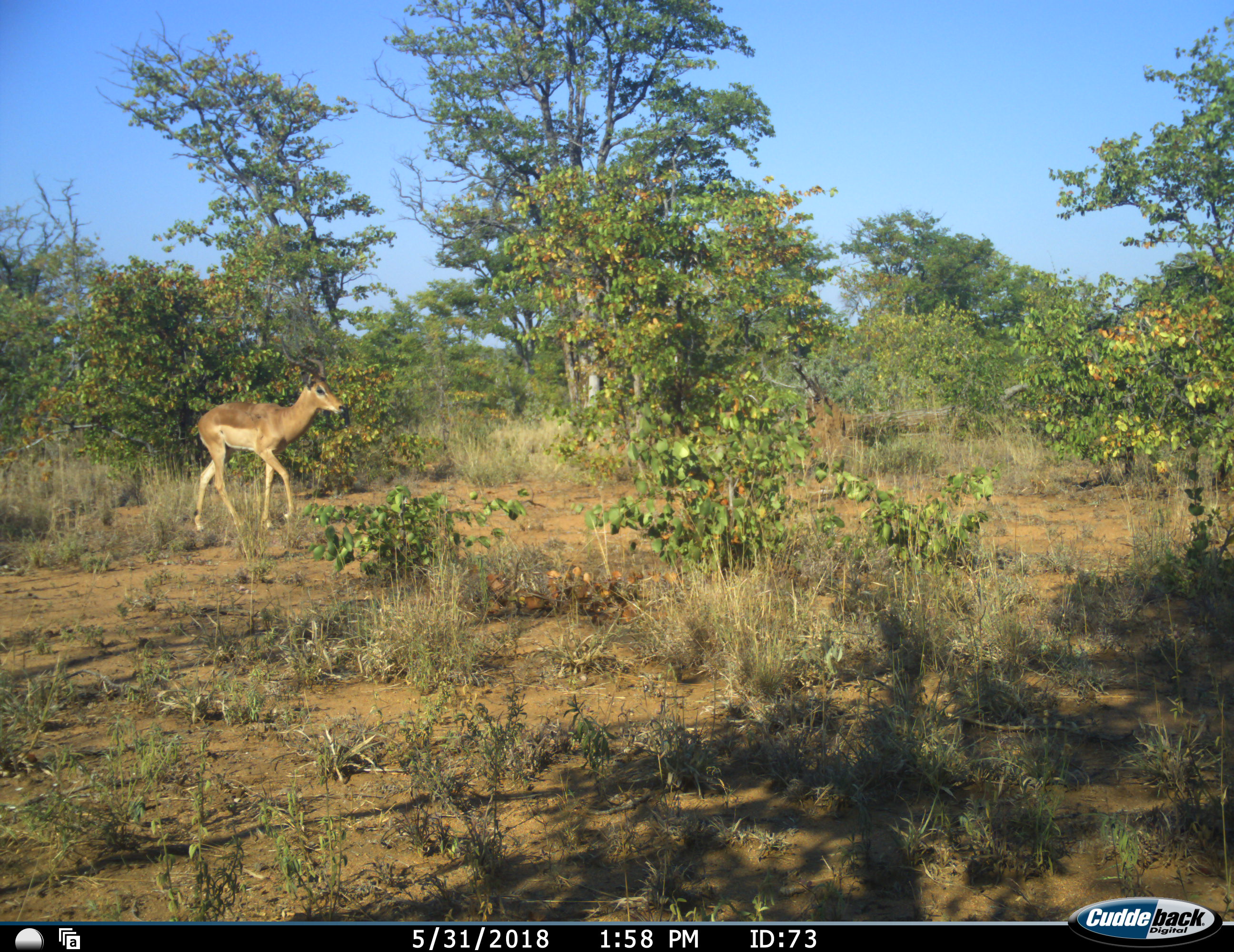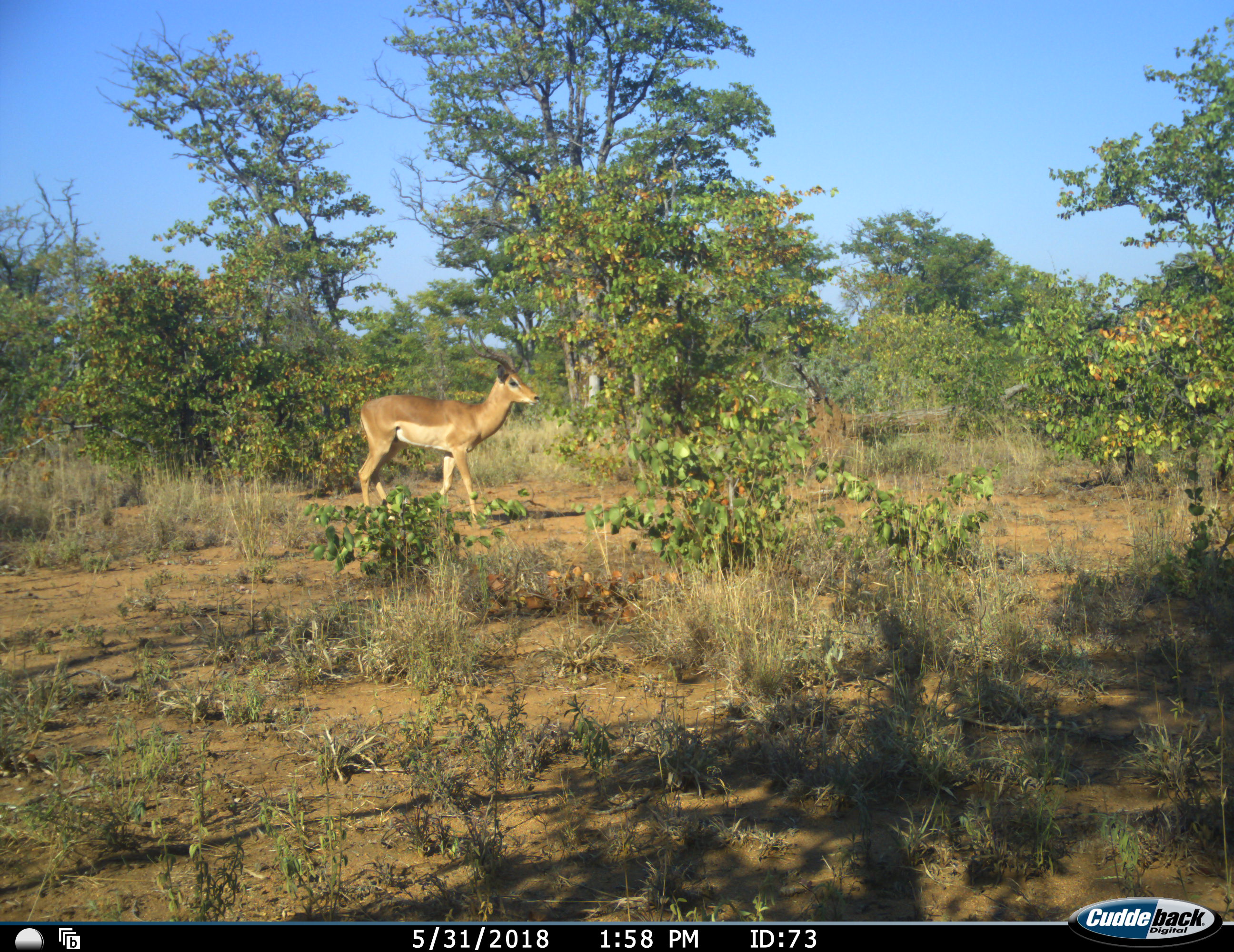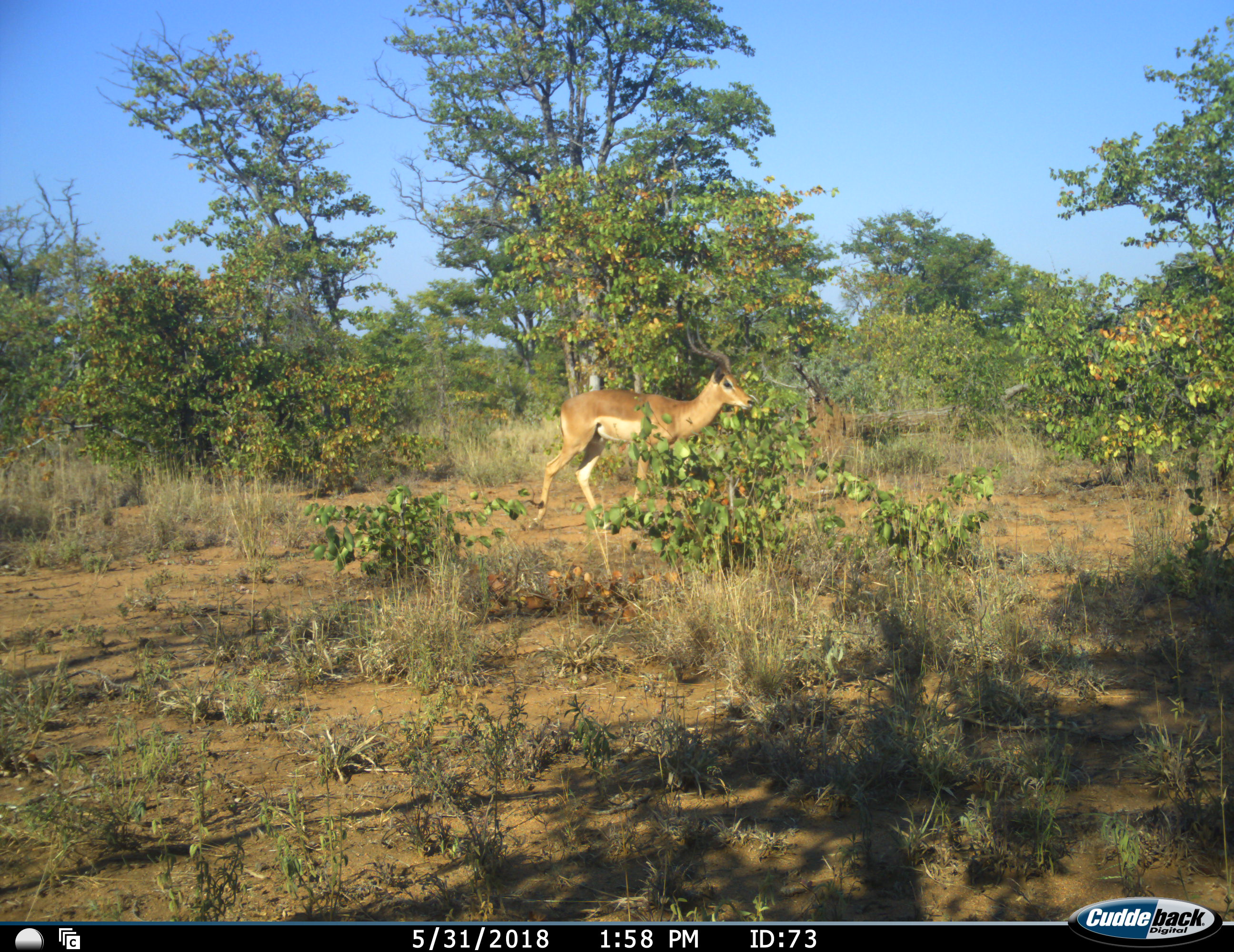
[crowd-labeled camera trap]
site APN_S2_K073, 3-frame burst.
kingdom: Animalia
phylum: Chordata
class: Mammalia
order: Artiodactyla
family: Bovidae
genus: Aepyceros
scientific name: Aepyceros melampus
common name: impala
Impala (Aepyceros melampus), count 1. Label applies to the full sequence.